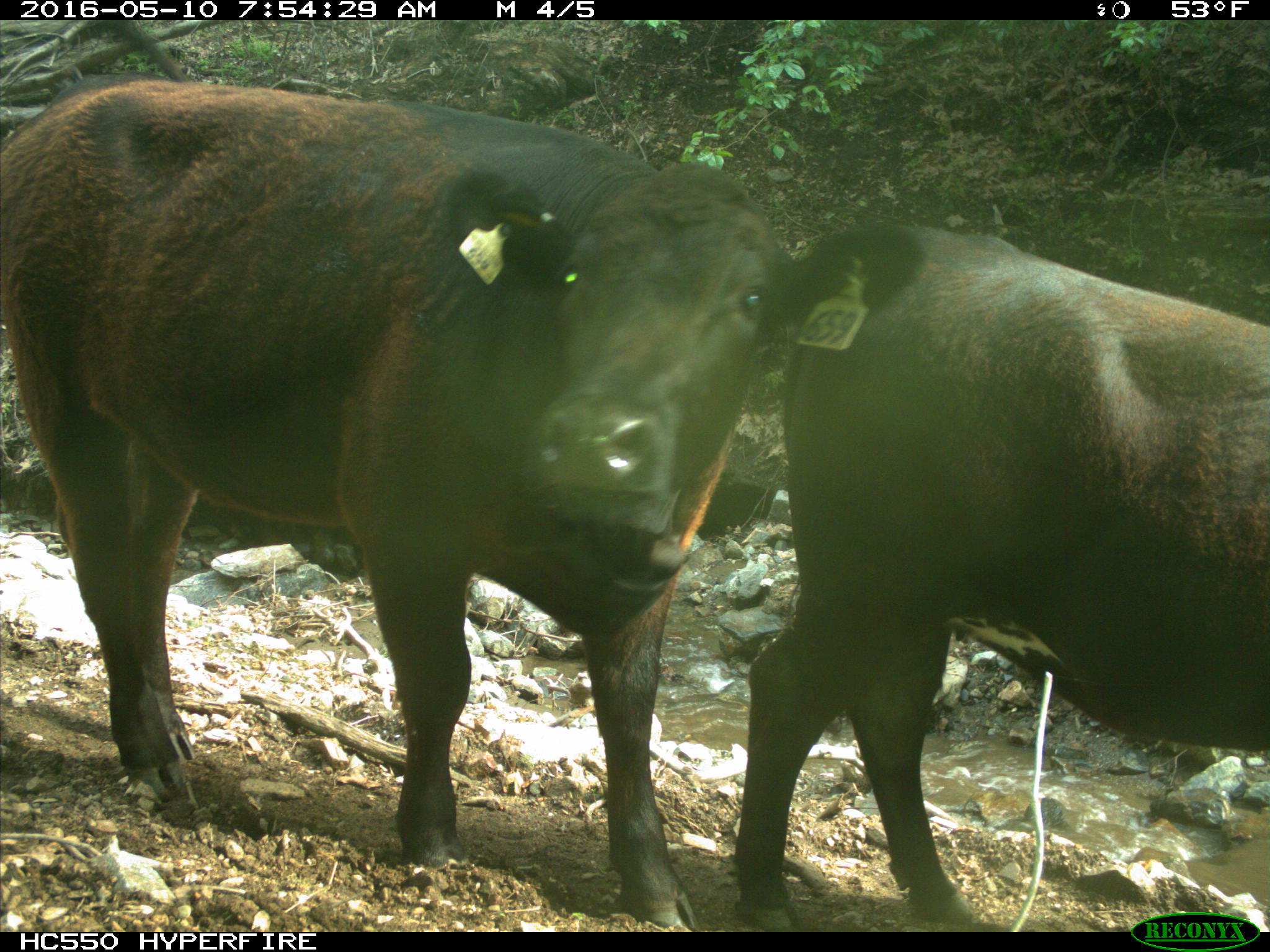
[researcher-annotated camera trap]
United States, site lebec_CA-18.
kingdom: Animalia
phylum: Chordata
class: Mammalia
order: Artiodactyla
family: Bovidae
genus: Bos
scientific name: Bos taurus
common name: domestic cow